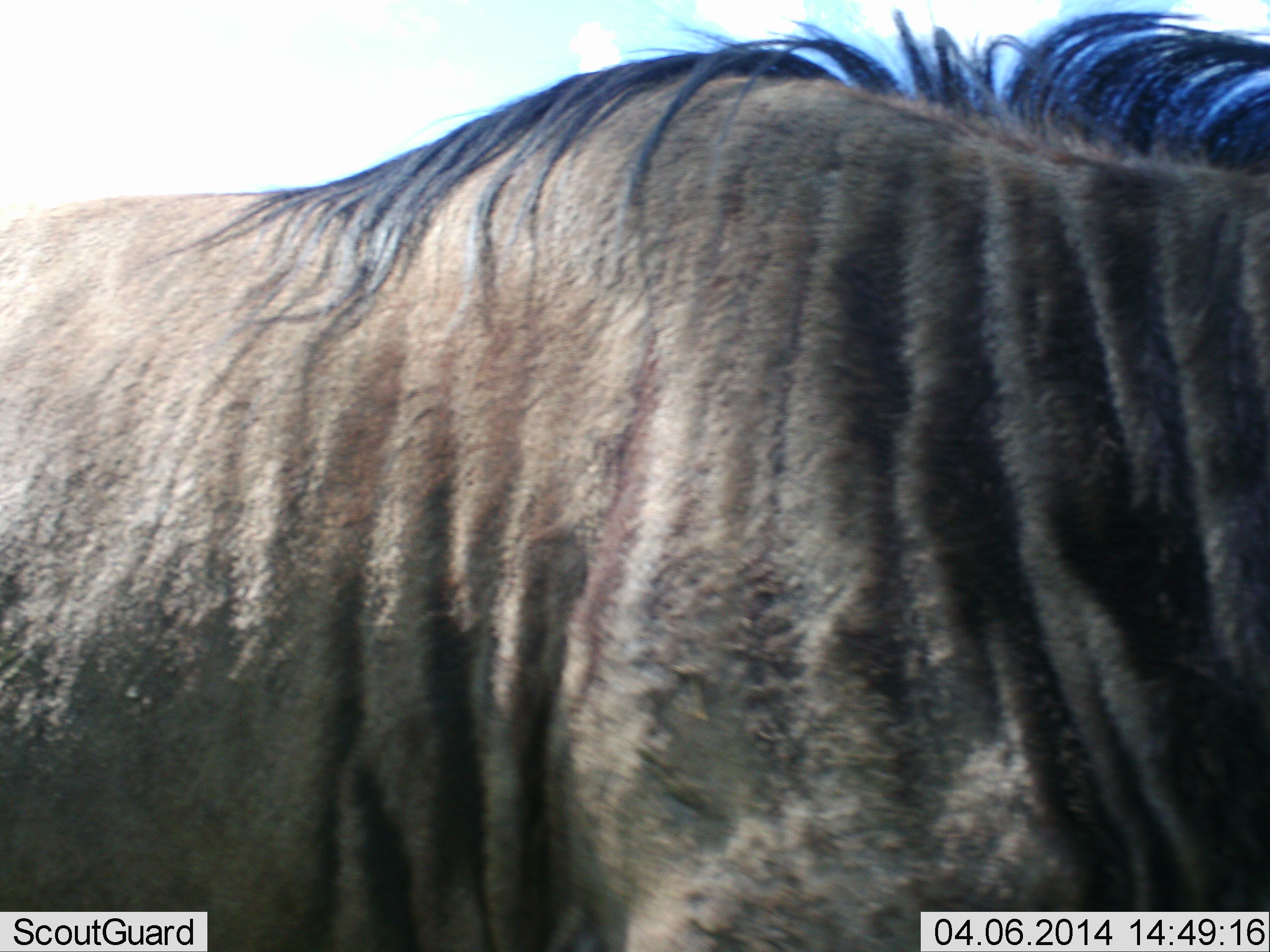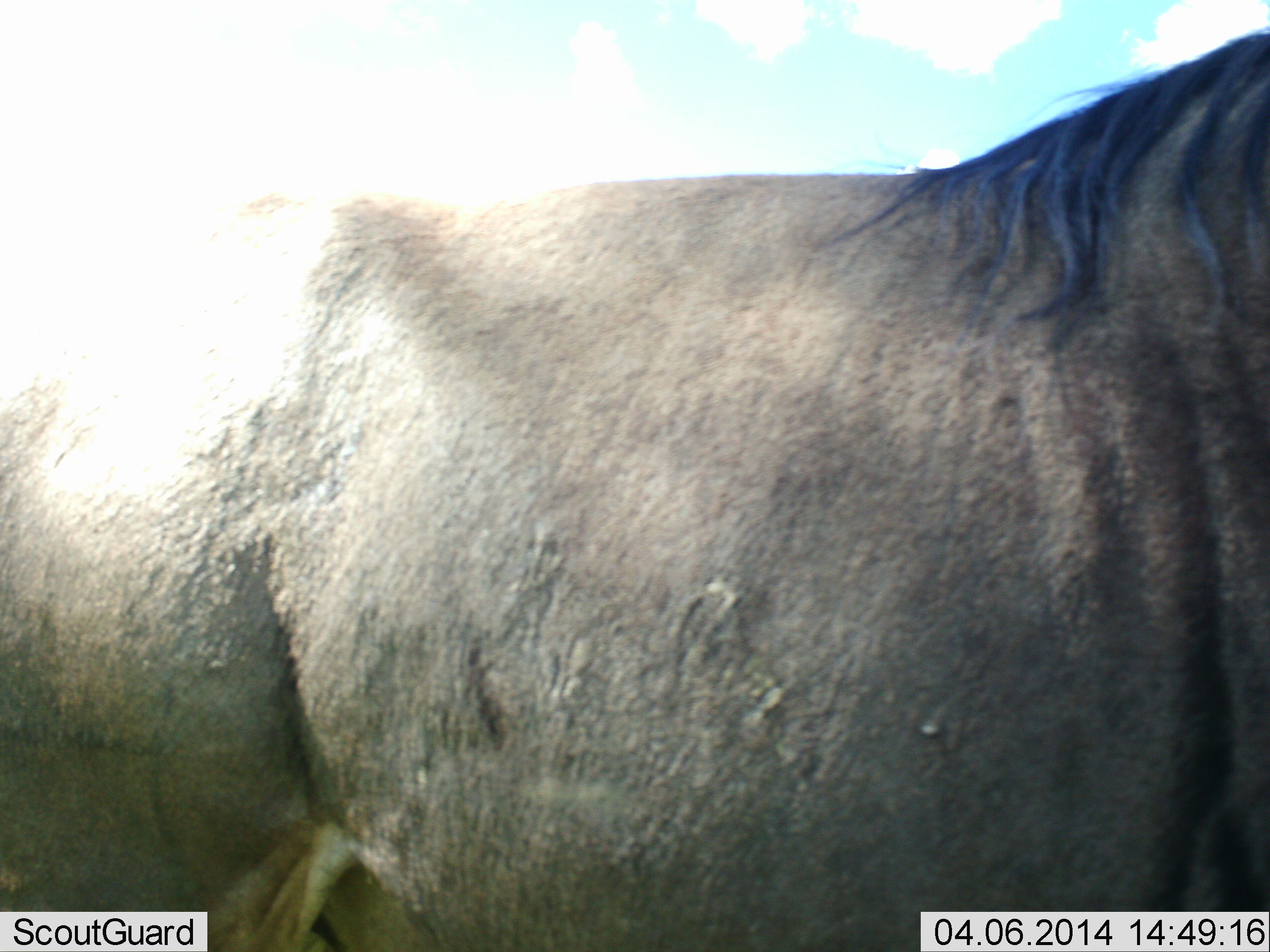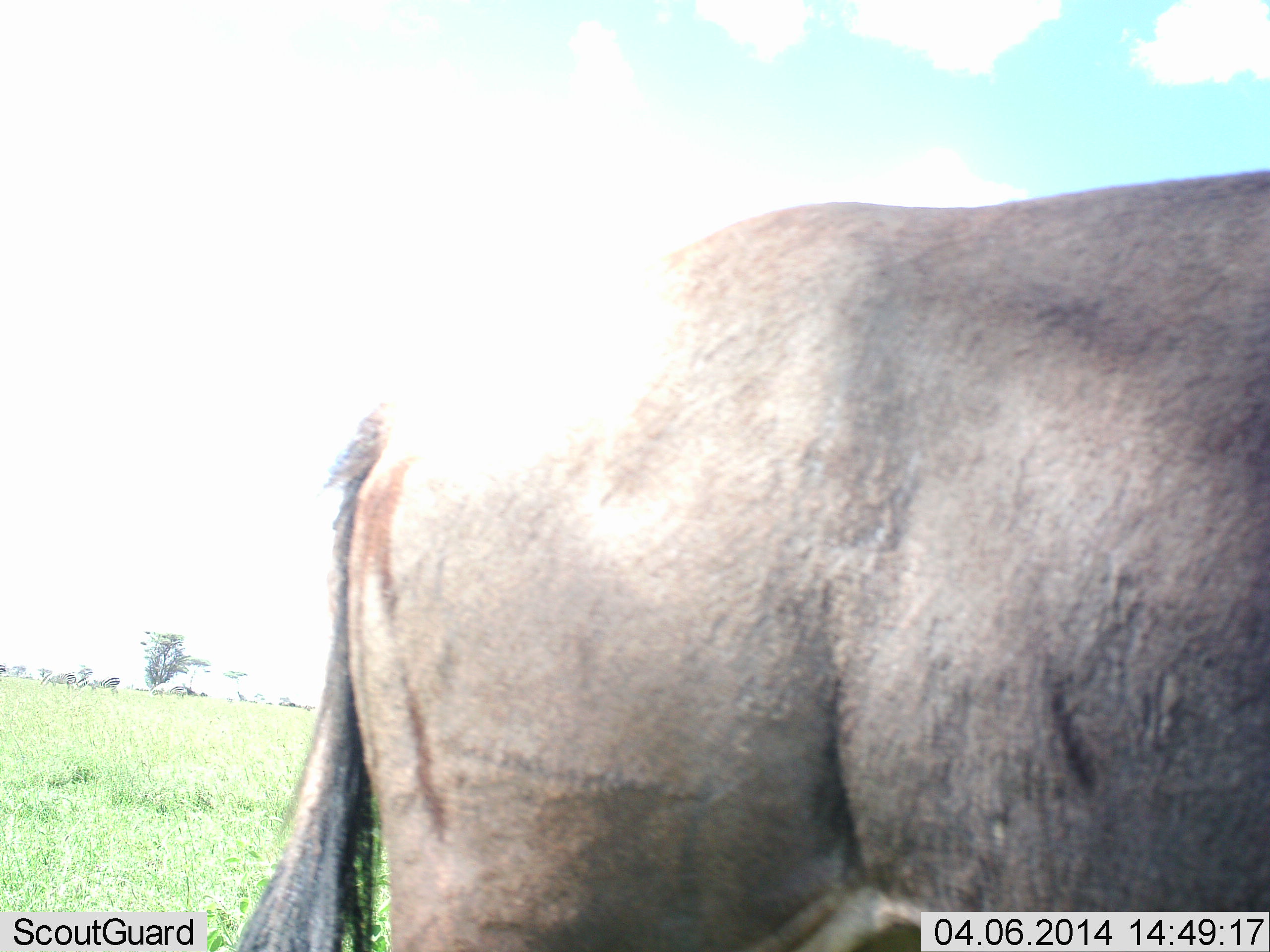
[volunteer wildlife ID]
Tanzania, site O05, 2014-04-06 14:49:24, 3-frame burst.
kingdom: Animalia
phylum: Chordata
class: Mammalia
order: Artiodactyla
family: Bovidae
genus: Connochaetes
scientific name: Connochaetes taurinus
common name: blue wildebeest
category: wildebeest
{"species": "wildebeest (blue wildebeest) (Connochaetes taurinus)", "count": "1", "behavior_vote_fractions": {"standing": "30%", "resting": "0%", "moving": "70%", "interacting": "0%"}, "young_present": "0%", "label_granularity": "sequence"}